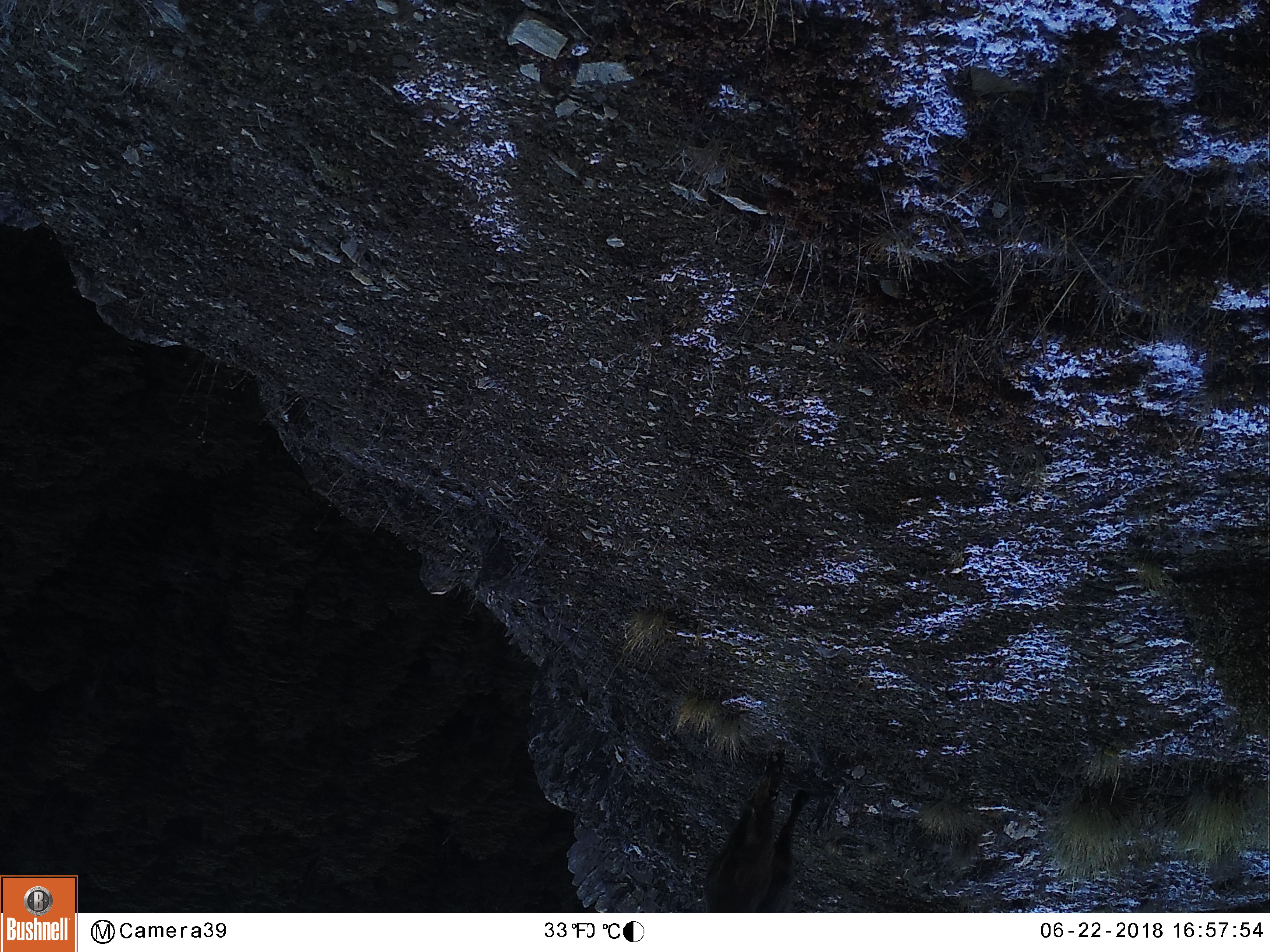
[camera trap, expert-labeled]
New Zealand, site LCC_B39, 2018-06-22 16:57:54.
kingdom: Animalia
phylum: Chordata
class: Mammalia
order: Artiodactyla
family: Bovidae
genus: Nilgiritragus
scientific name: Nilgiritragus hylocrius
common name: tahr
Tahr (Nilgiritragus hylocrius).